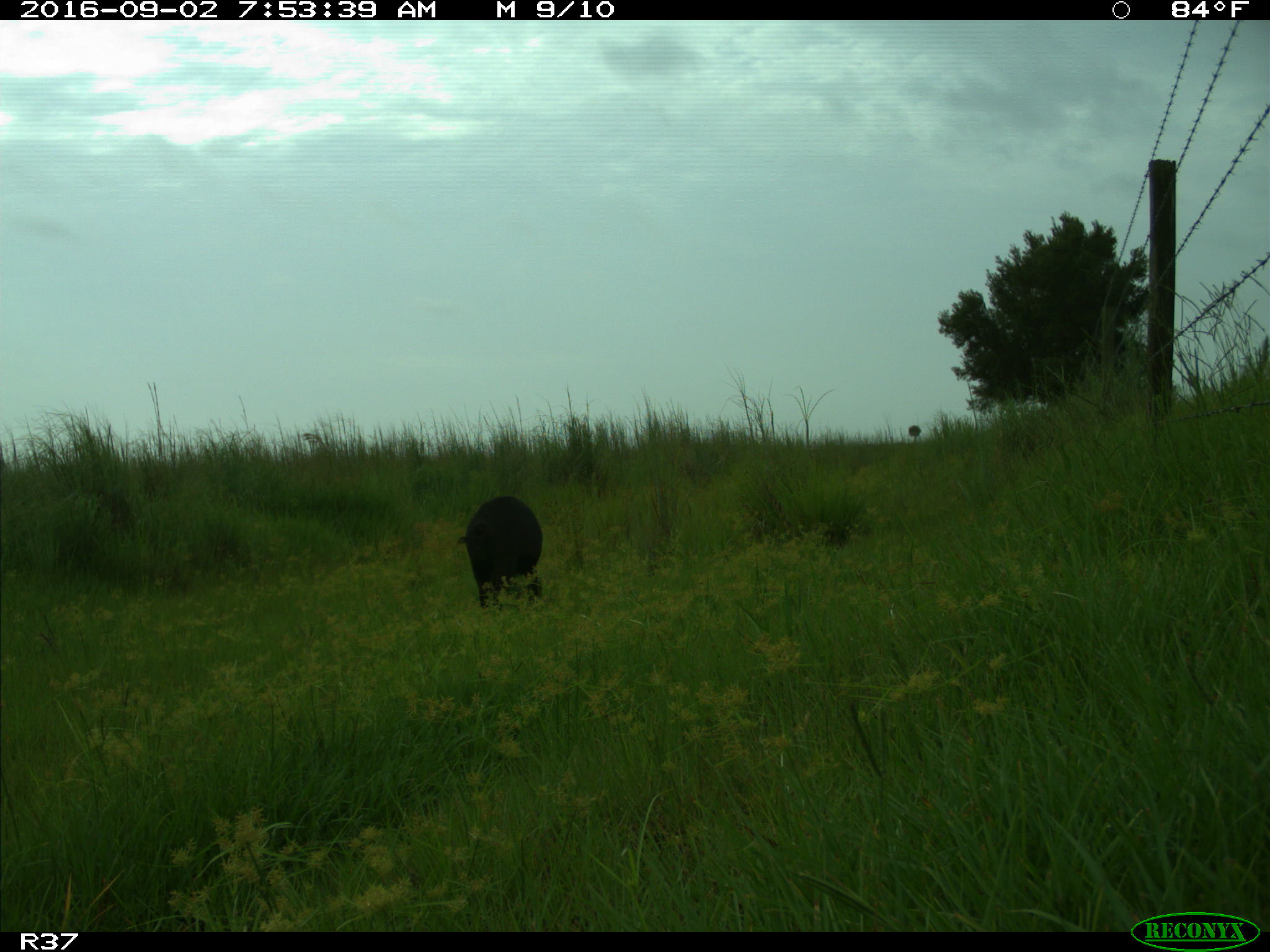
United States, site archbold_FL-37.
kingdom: Animalia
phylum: Chordata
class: Mammalia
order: Artiodactyla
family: Suidae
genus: Sus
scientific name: Sus scrofa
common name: wild boar